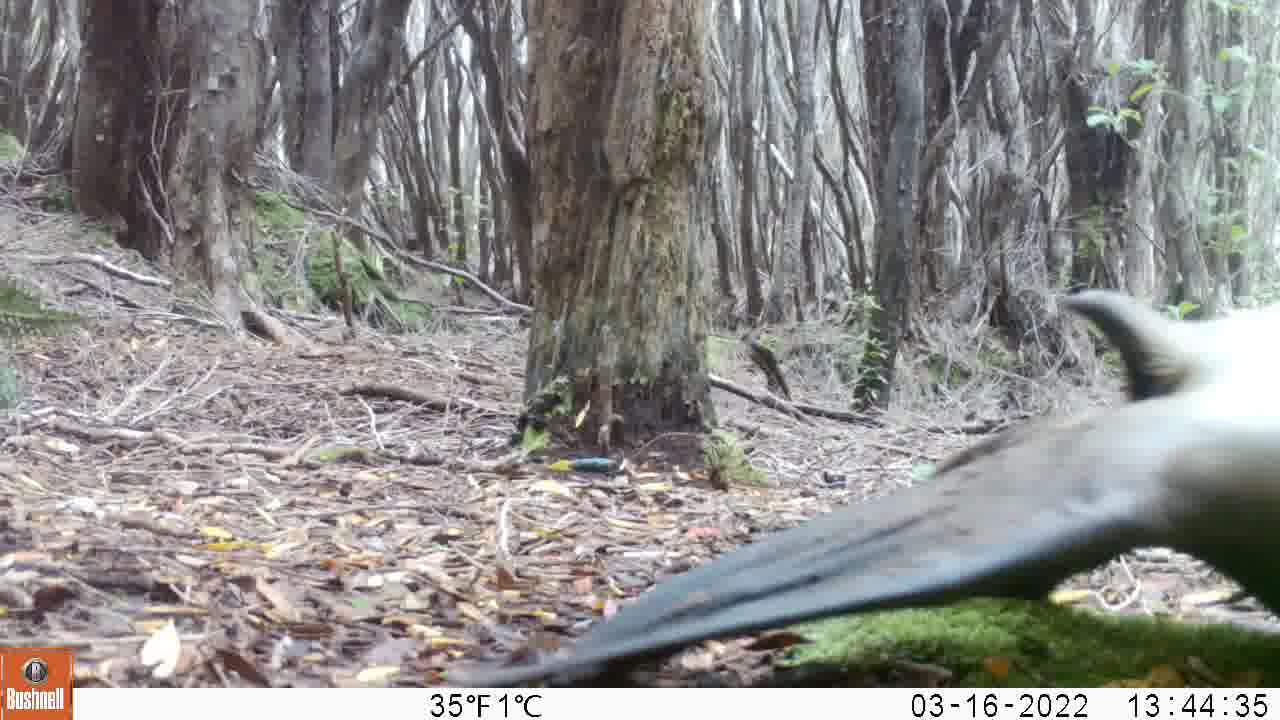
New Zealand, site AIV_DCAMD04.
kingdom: Animalia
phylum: Chordata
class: Mammalia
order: Carnivora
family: Otariidae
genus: Phocarctos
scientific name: Phocarctos hookeri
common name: new zealand sea lion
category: sealion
Sealion (new zealand sea lion) (Phocarctos hookeri).